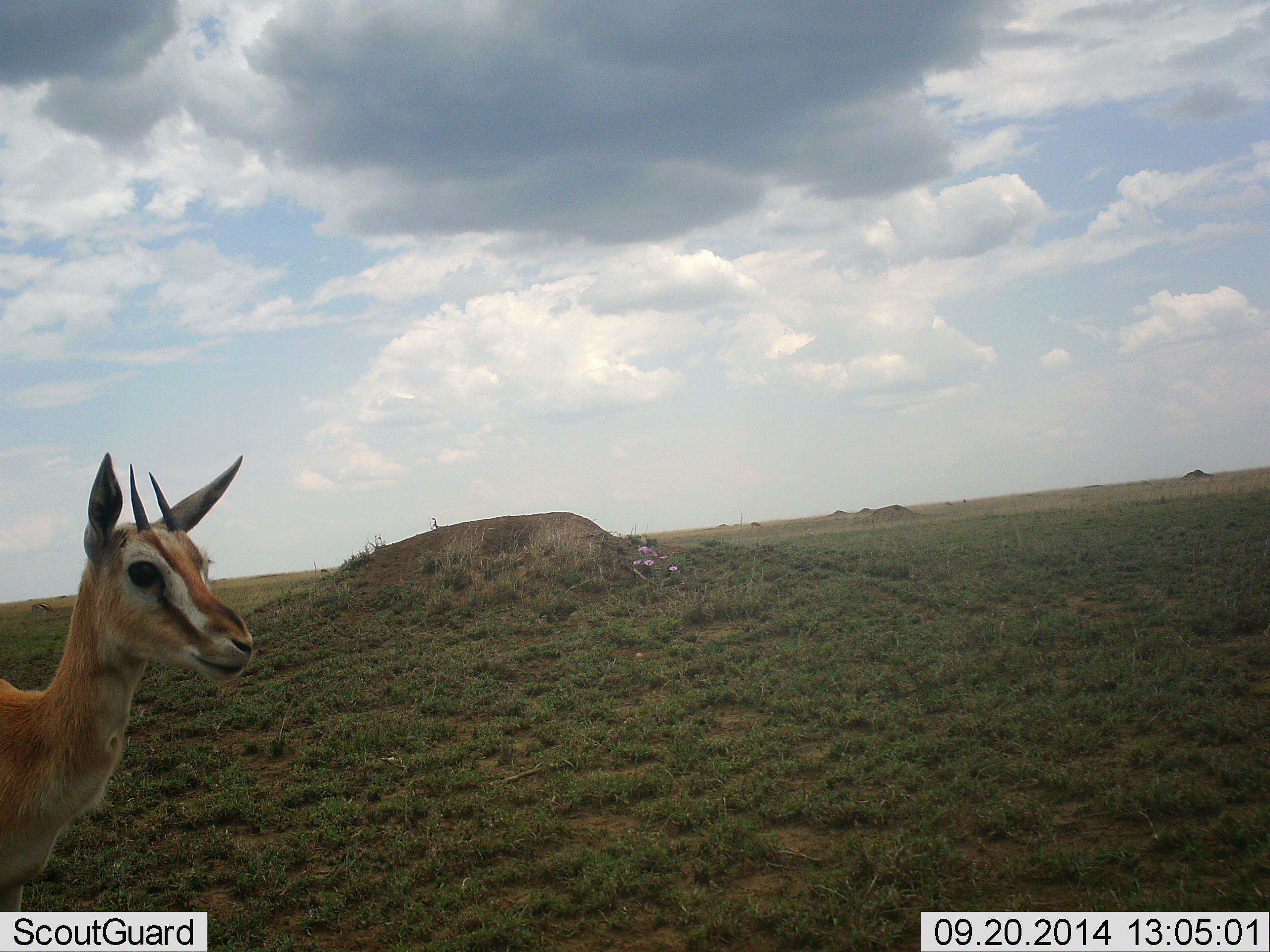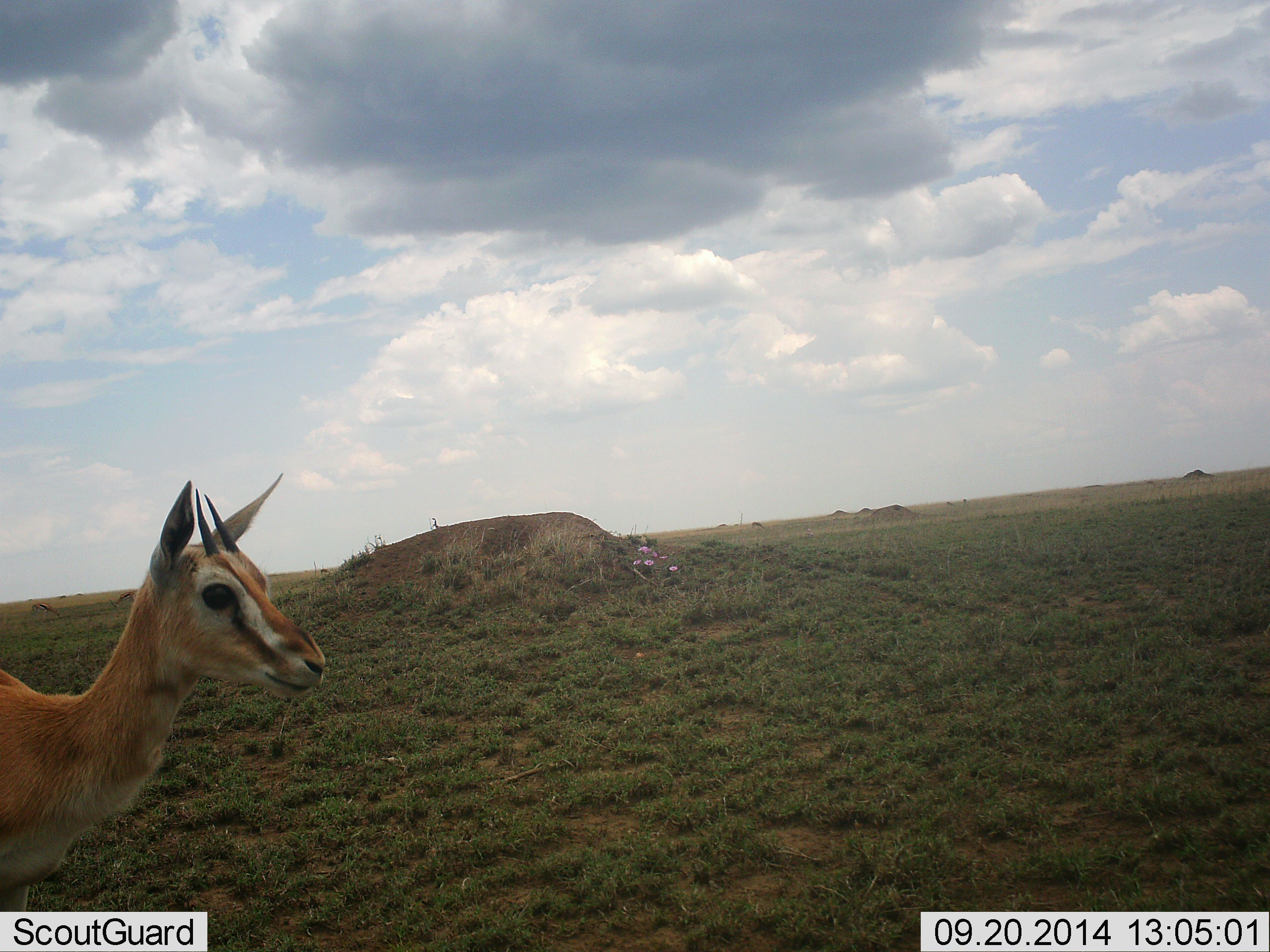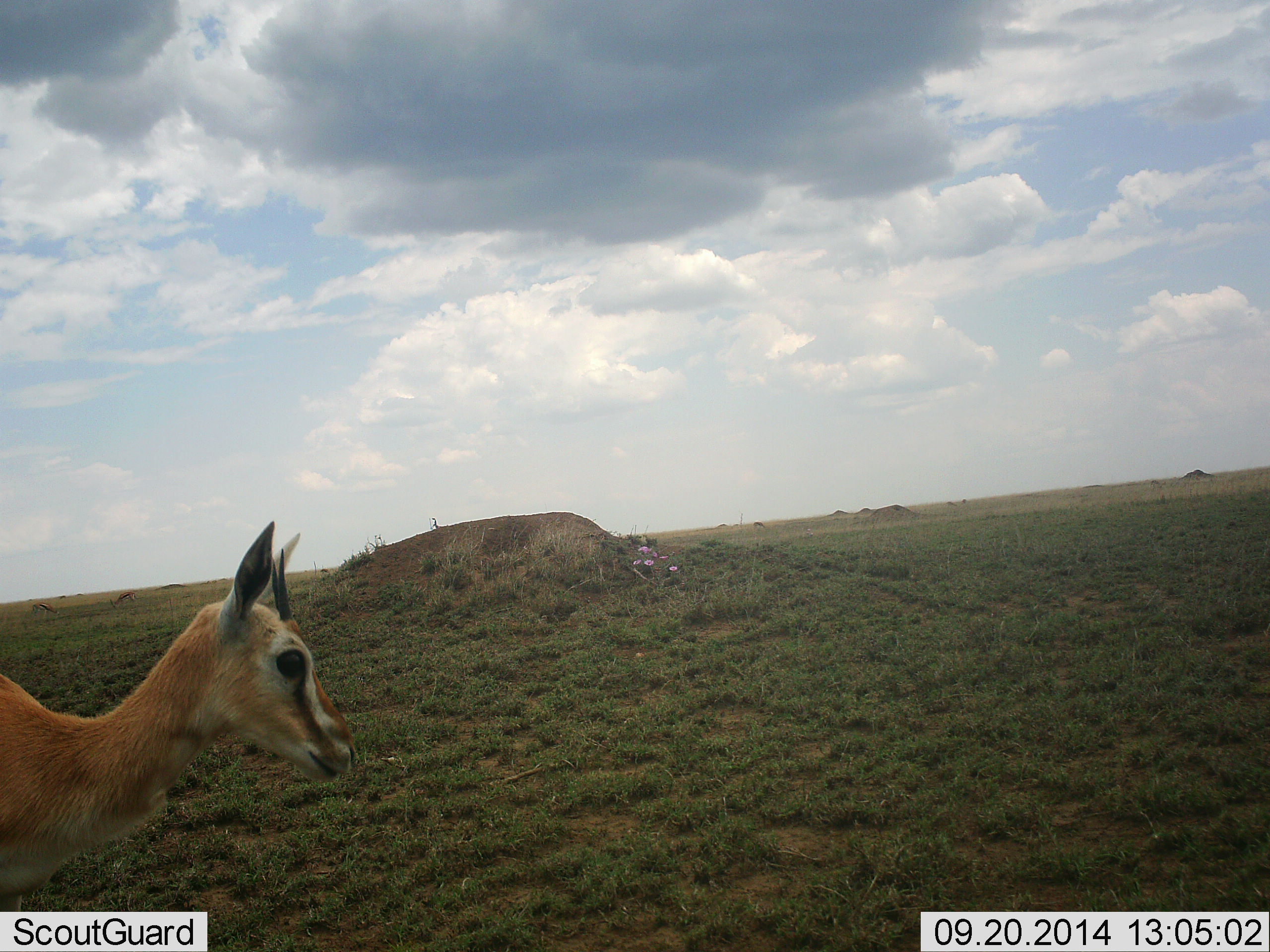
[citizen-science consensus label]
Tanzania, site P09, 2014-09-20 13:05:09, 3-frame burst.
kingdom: Animalia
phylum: Chordata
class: Mammalia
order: Artiodactyla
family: Bovidae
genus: Eudorcas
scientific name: Eudorcas thomsonii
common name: thomson's gazelle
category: gazellethomsons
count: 1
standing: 90%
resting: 0%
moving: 0%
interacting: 10%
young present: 0%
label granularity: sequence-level